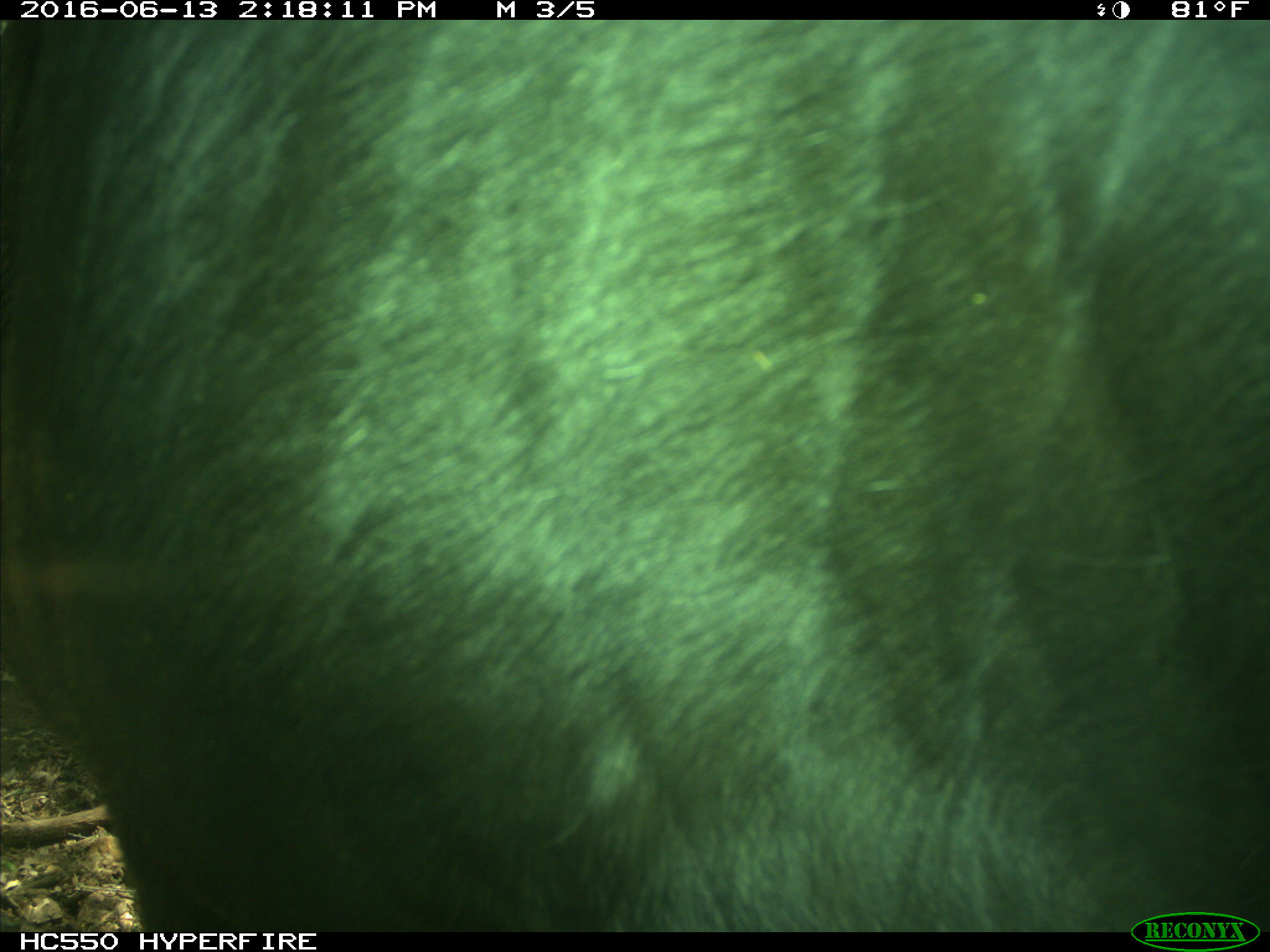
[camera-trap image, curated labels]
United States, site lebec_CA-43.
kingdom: Animalia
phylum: Chordata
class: Mammalia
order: Artiodactyla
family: Bovidae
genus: Bos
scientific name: Bos taurus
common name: domestic cow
Bos taurus (domestic cow).